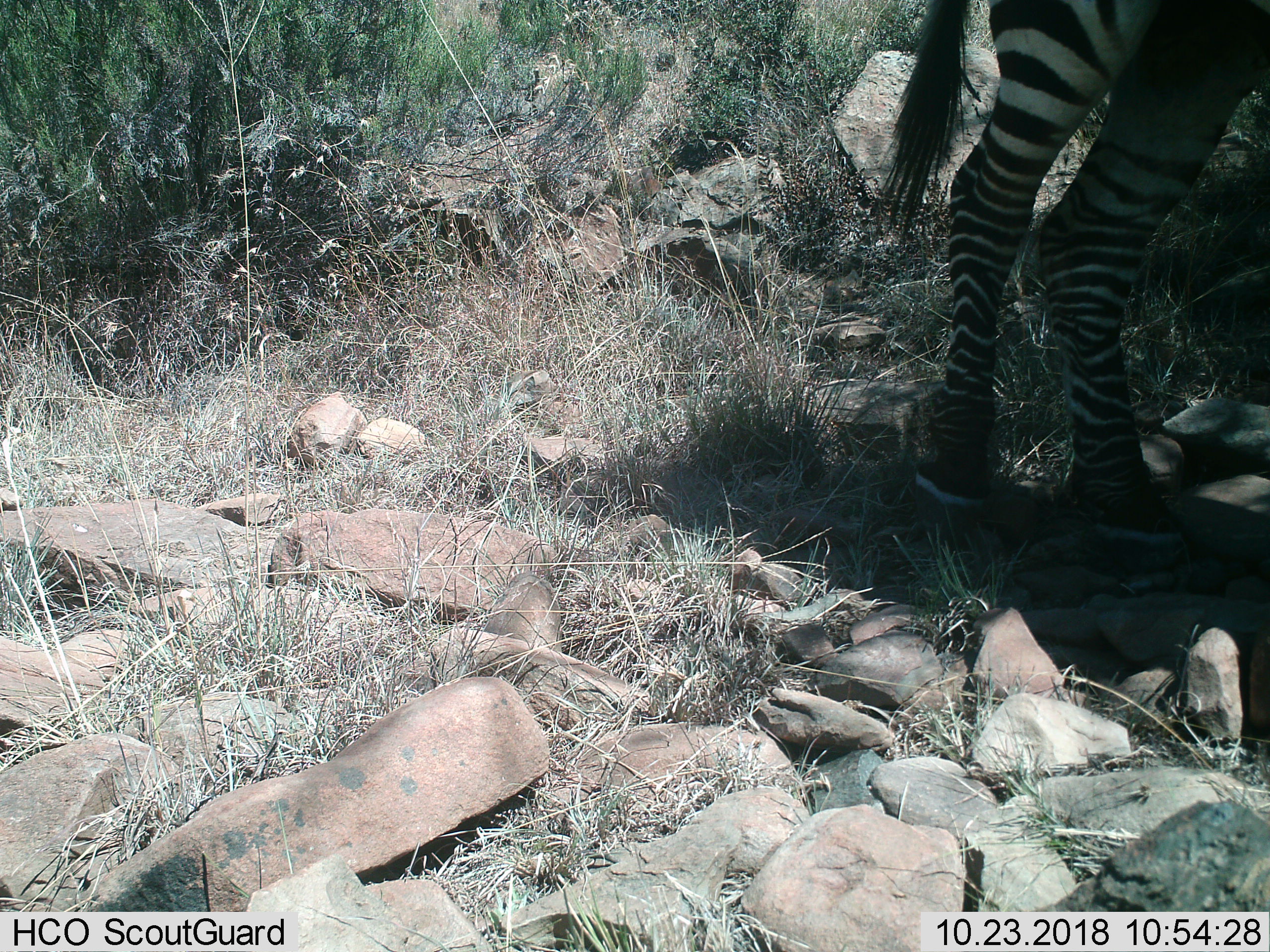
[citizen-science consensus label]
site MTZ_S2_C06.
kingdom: Animalia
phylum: Chordata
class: Mammalia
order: Perissodactyla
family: Equidae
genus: Equus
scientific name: Equus zebra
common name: mountain zebra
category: zebramountain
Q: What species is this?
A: Zebramountain (mountain zebra) (Equus zebra).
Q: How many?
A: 1.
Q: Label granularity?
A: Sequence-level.